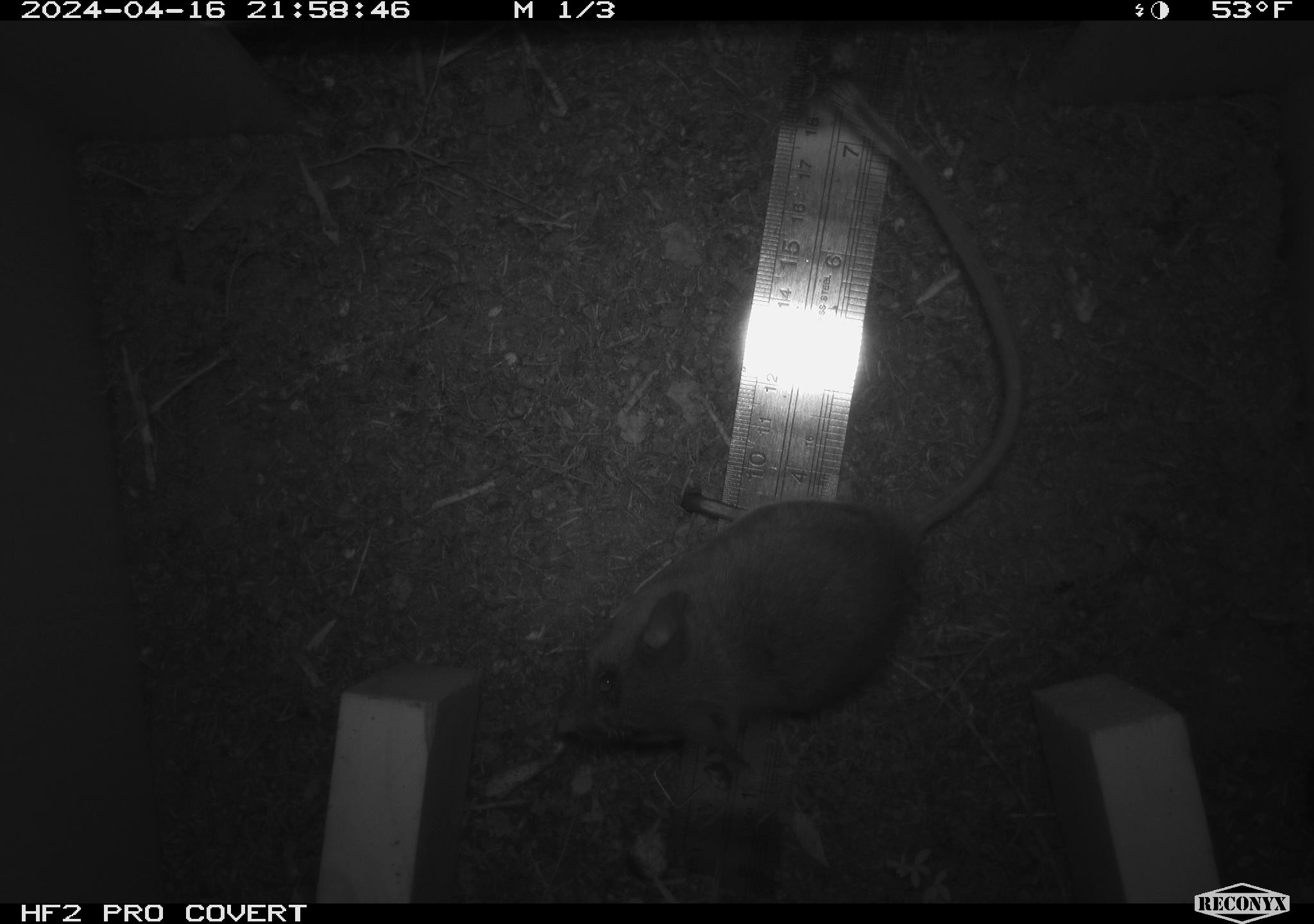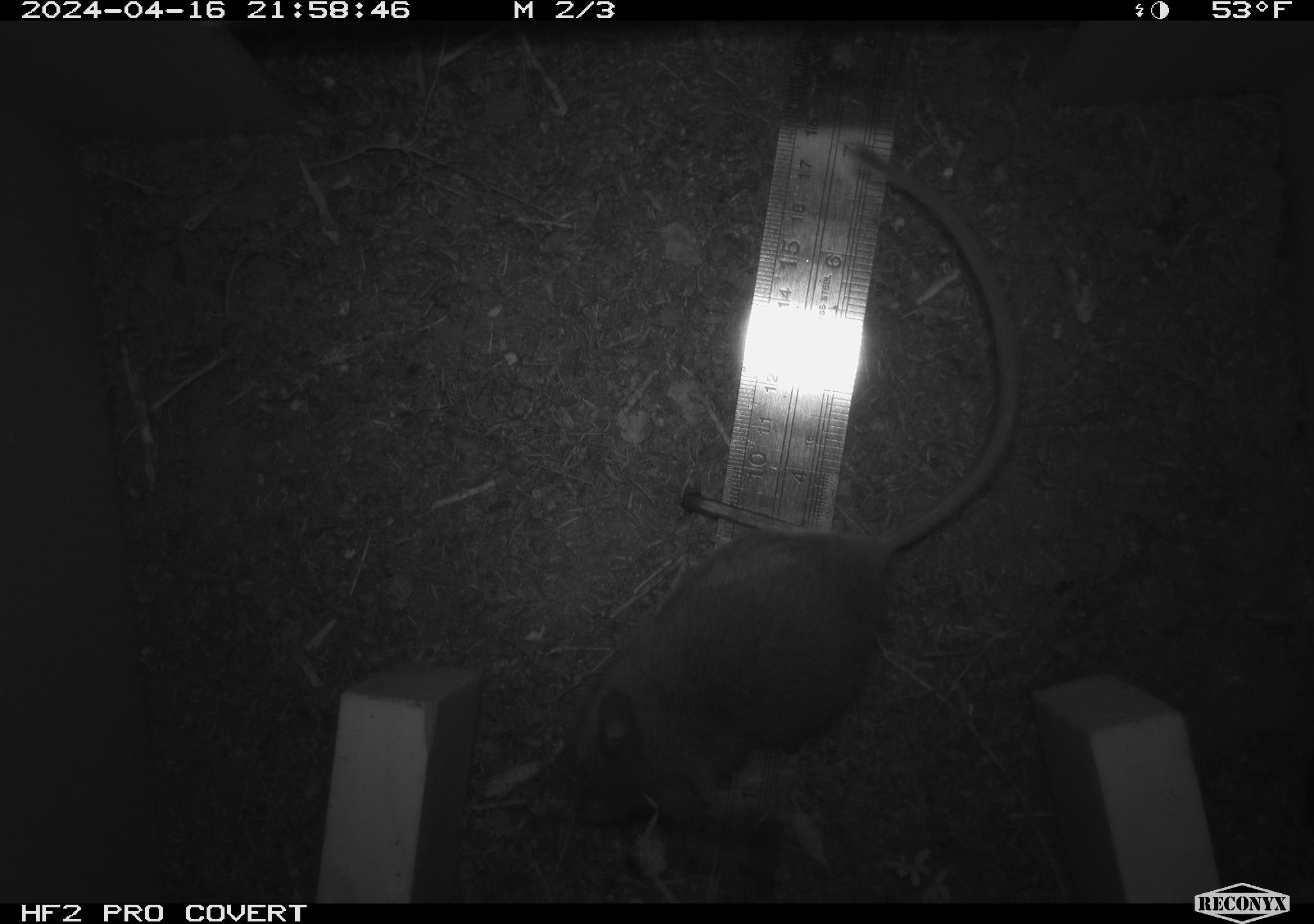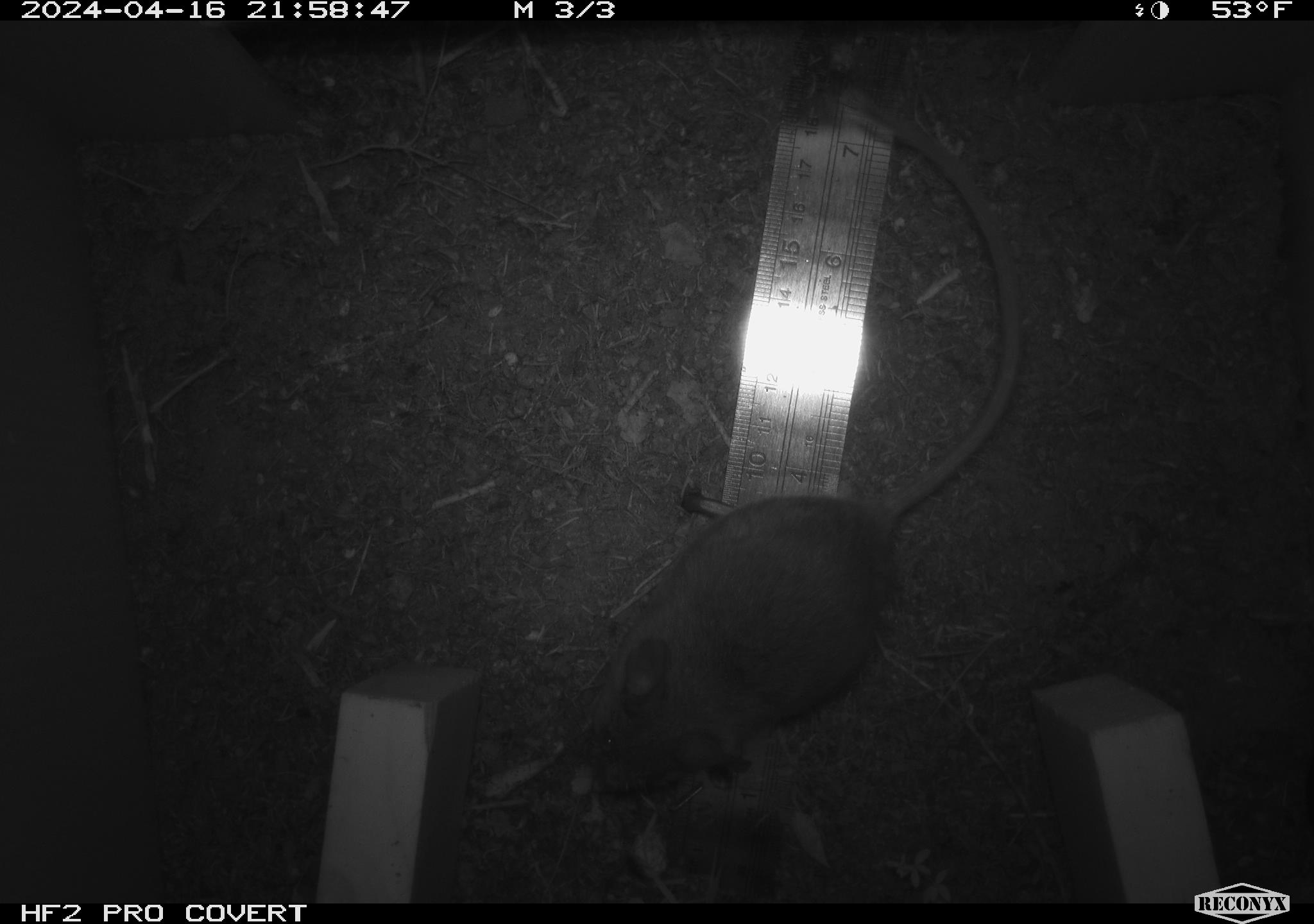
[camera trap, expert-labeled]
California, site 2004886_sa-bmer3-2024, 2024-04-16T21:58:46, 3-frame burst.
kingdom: Animalia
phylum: Chordata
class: Mammalia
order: Rodentia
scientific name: Rodentia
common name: woodrat or rat or mouse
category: woodrat or rat or mouse species